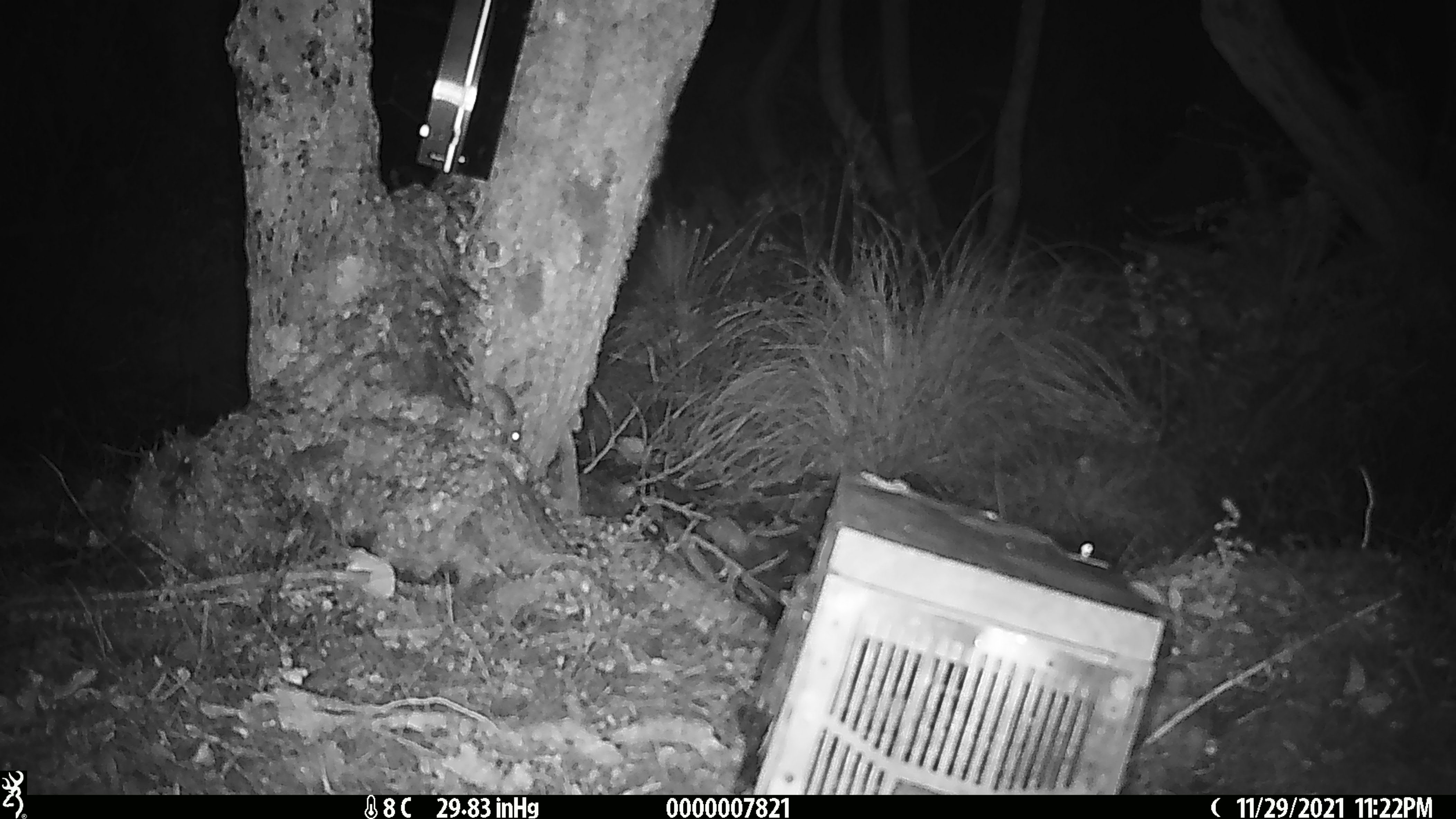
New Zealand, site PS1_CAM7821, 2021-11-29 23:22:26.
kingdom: Animalia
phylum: Chordata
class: Mammalia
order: Rodentia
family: Muridae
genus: Mus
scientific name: Mus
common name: mouse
Mouse (Mus).